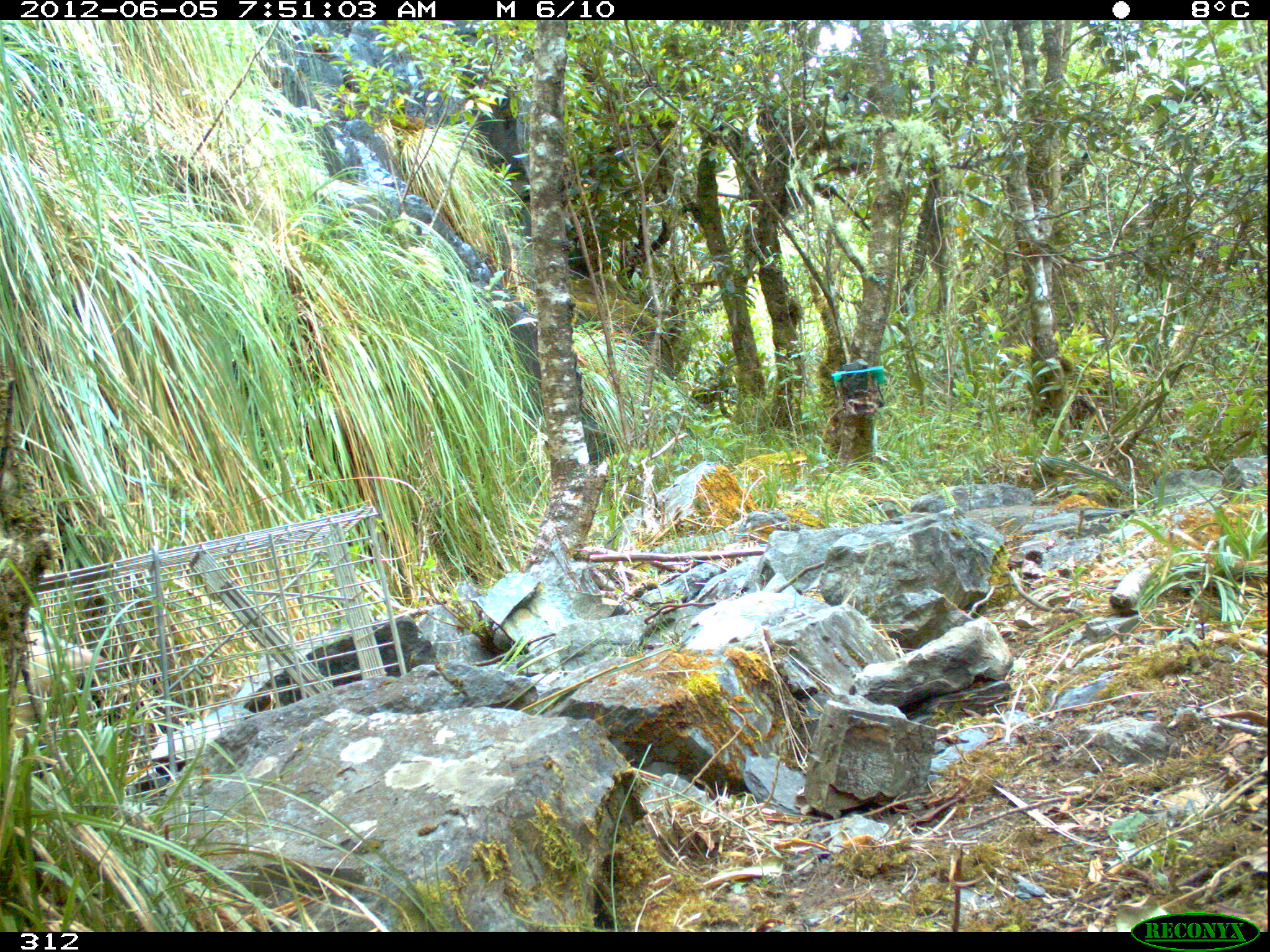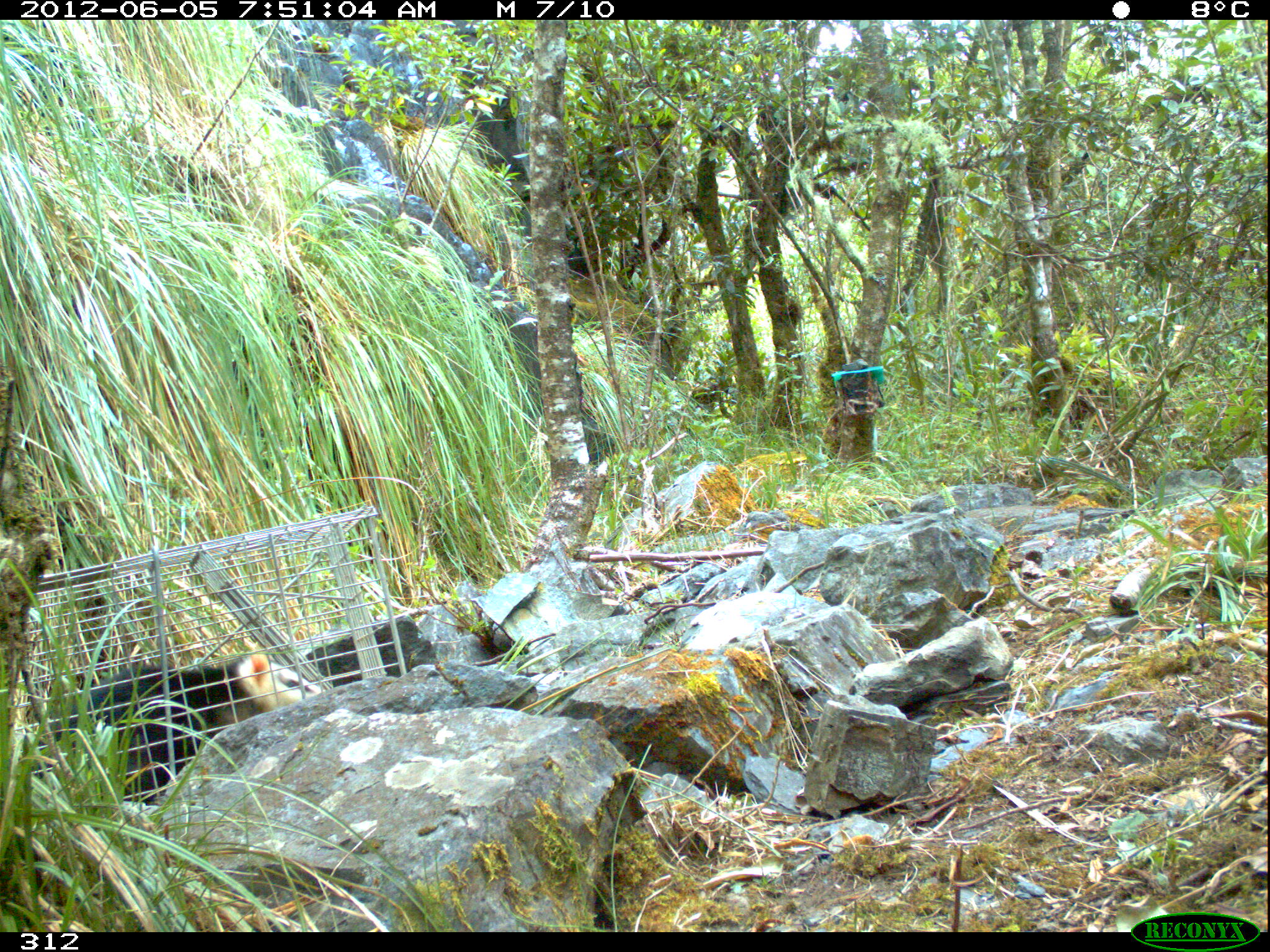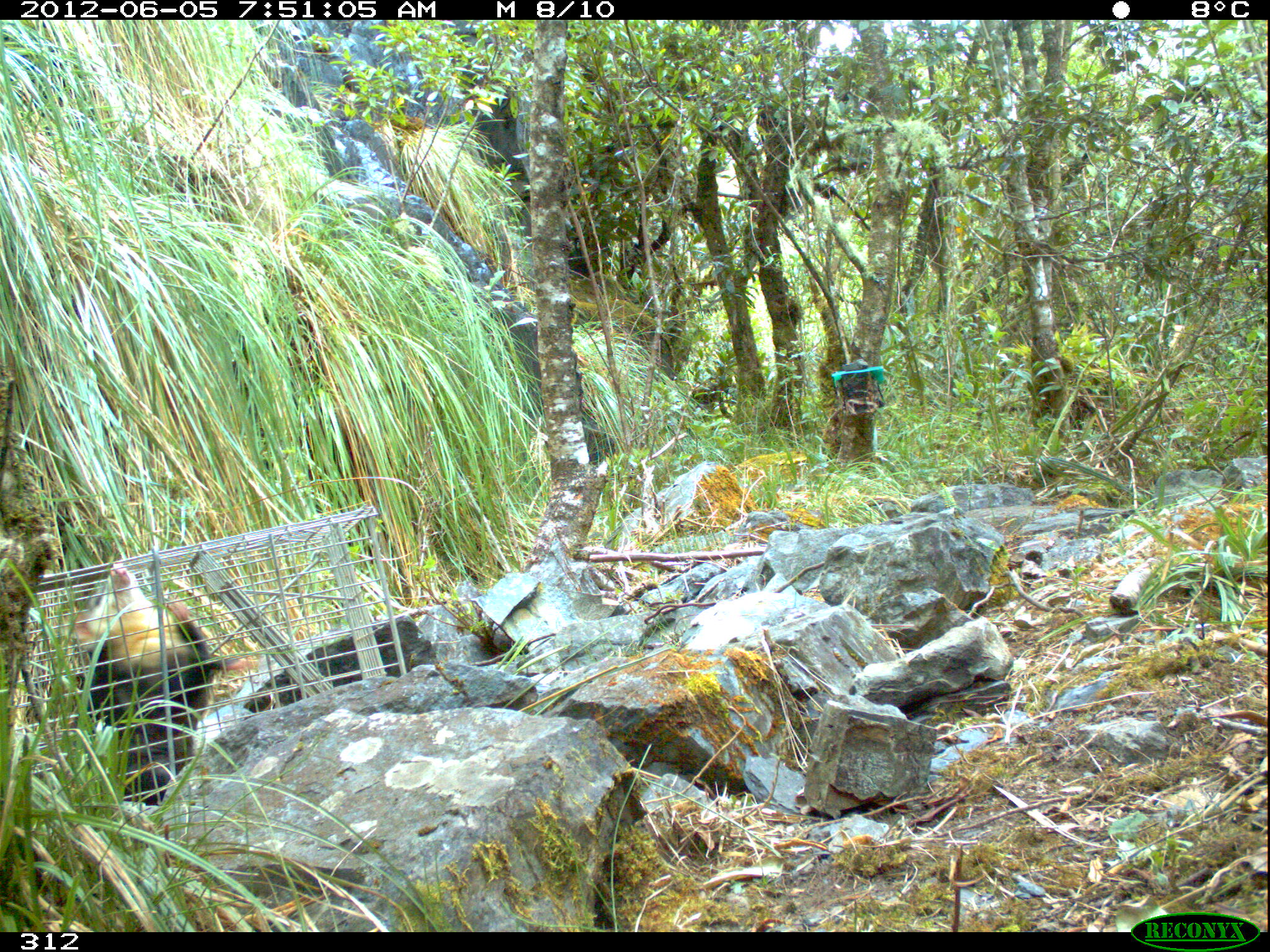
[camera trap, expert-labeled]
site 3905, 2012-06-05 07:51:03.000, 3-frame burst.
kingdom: Animalia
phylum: Chordata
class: Mammalia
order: Didelphimorphia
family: Didelphidae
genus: Didelphis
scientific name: Didelphis pernigra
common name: andean white-eared opossum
Didelphis pernigra (andean white-eared opossum).